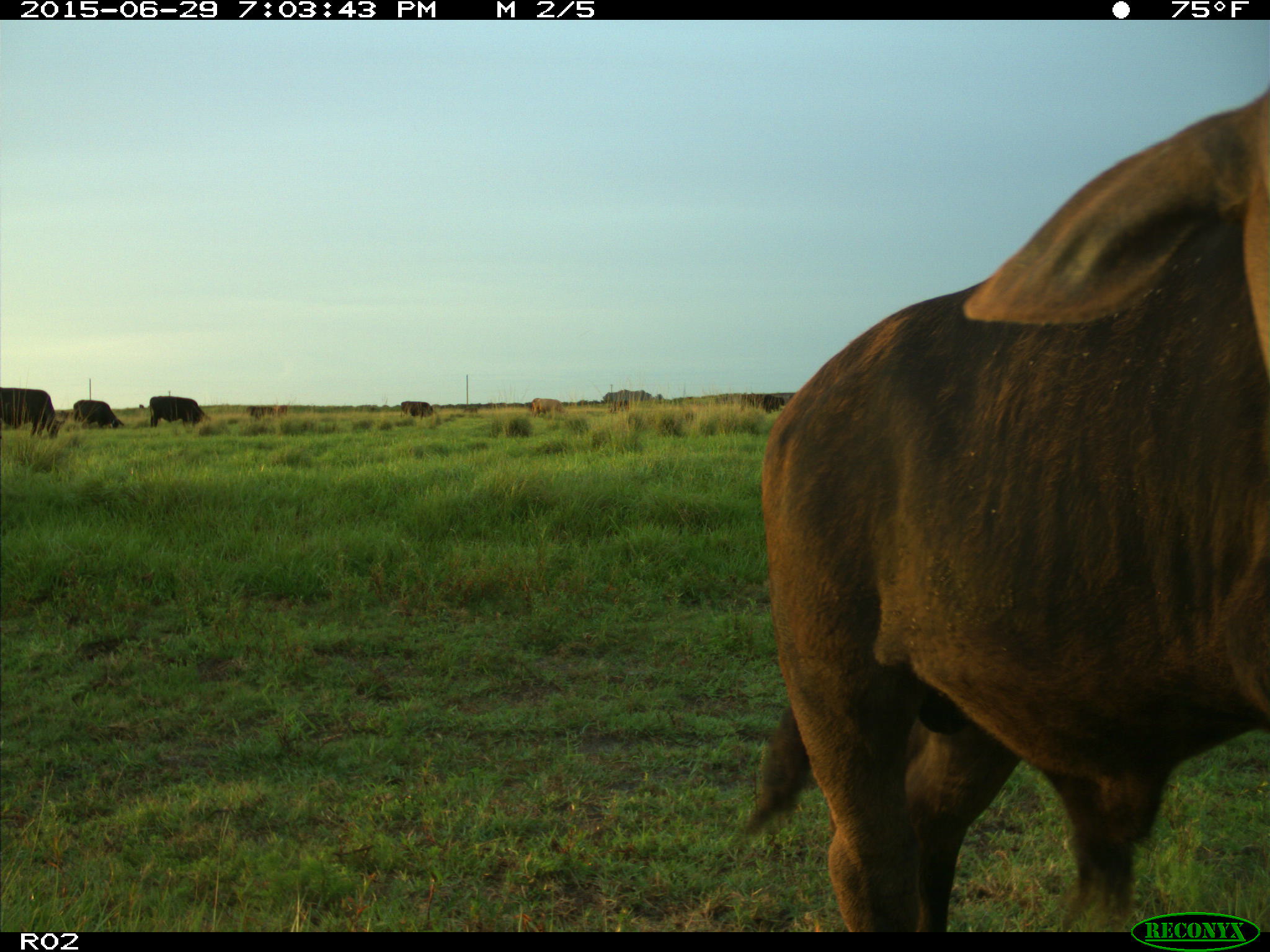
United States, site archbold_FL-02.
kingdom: Animalia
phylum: Chordata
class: Mammalia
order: Artiodactyla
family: Bovidae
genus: Bos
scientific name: Bos taurus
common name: domestic cow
Bos taurus (domestic cow).